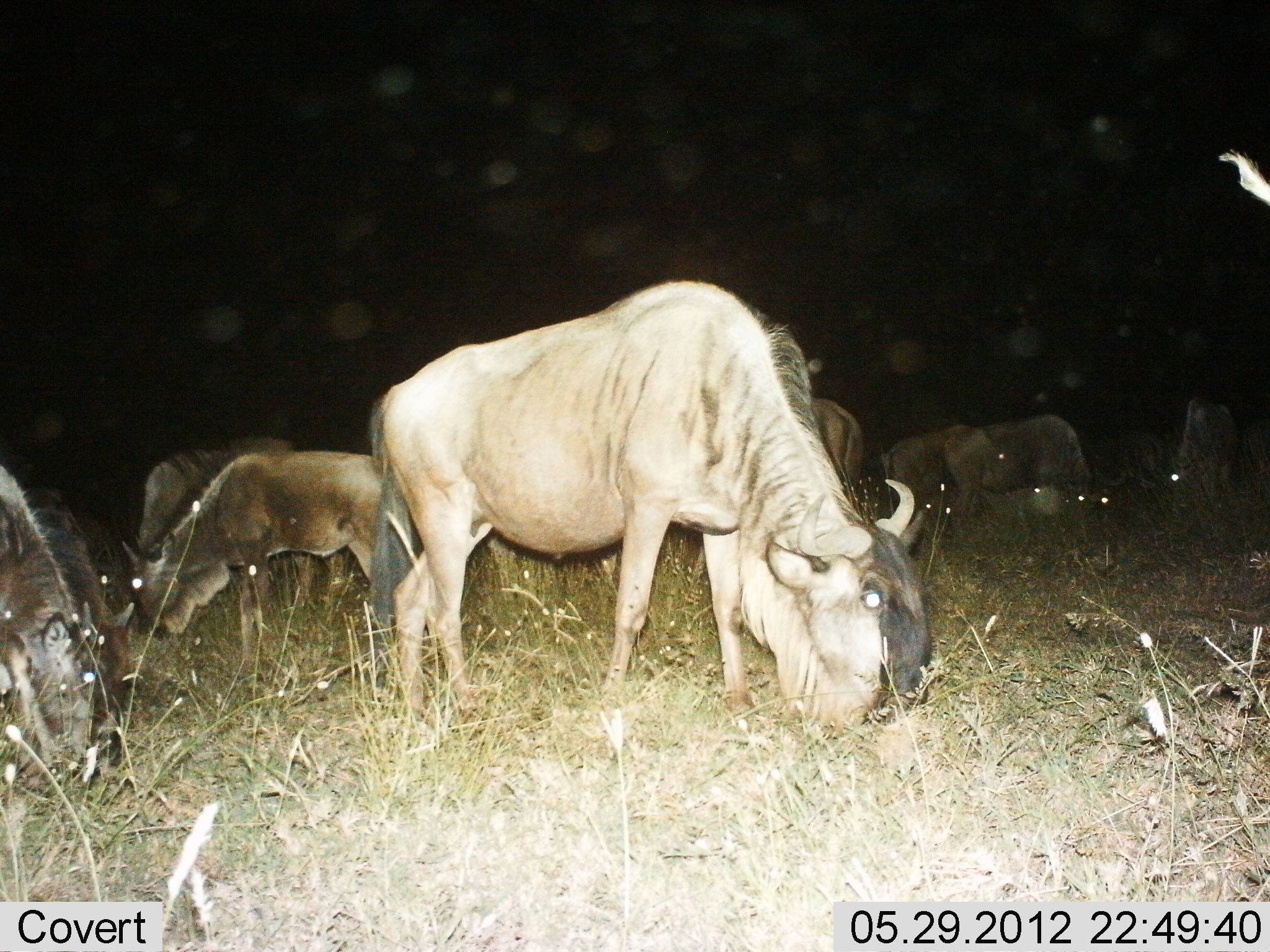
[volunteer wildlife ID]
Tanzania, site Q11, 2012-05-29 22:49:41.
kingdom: Animalia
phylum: Chordata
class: Mammalia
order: Artiodactyla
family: Bovidae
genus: Connochaetes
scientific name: Connochaetes taurinus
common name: blue wildebeest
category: wildebeest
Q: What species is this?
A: Wildebeest (blue wildebeest) (Connochaetes taurinus).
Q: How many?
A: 10.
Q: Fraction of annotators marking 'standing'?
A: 50%.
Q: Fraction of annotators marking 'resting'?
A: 10%.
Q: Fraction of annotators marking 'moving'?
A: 0%.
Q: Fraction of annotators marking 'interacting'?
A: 10%.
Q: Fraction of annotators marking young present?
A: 40%.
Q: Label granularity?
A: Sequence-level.